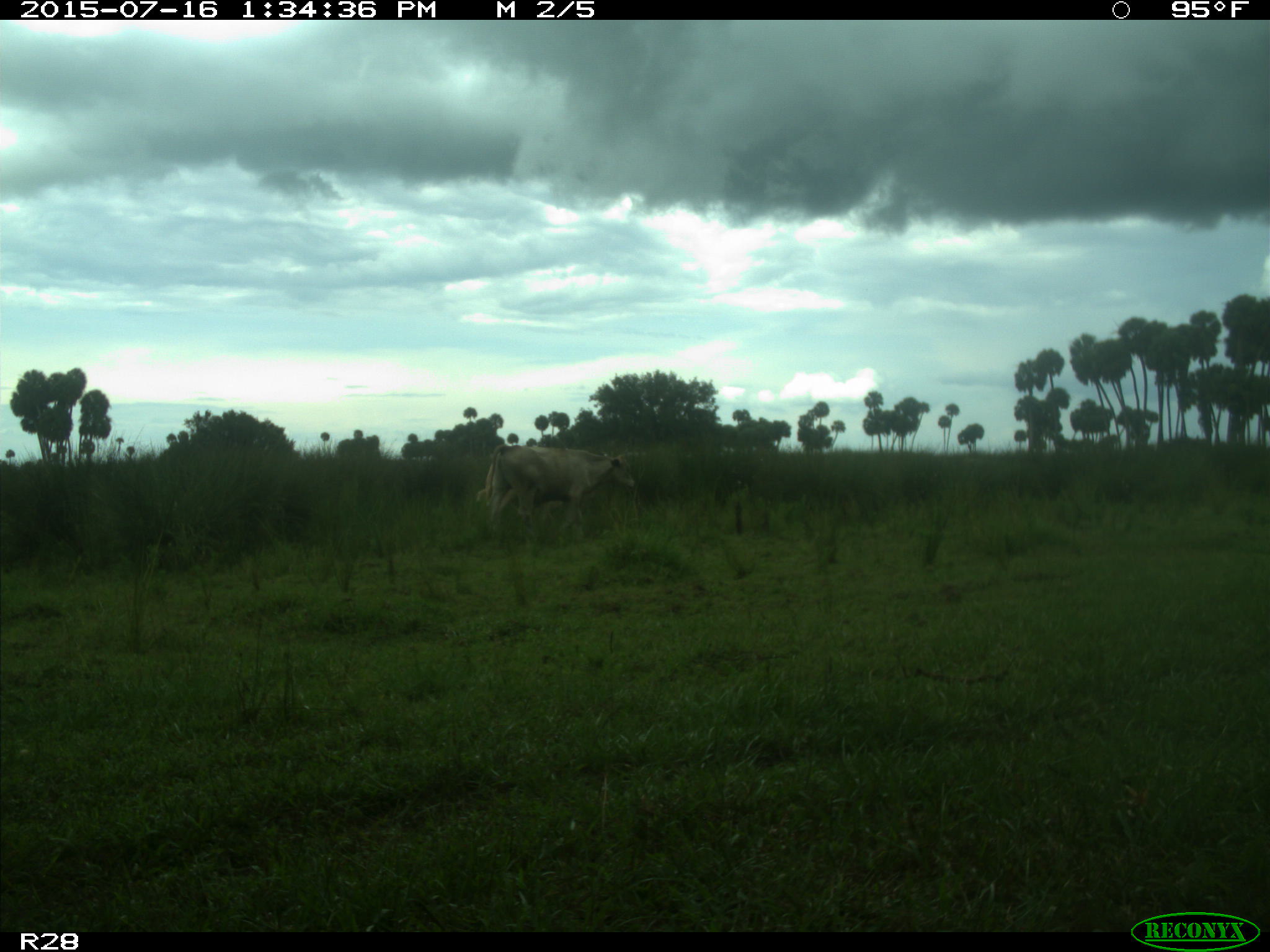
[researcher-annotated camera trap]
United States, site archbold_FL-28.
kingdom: Animalia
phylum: Chordata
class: Mammalia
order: Artiodactyla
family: Bovidae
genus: Bos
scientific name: Bos taurus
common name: domestic cow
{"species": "Bos taurus (domestic cow)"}